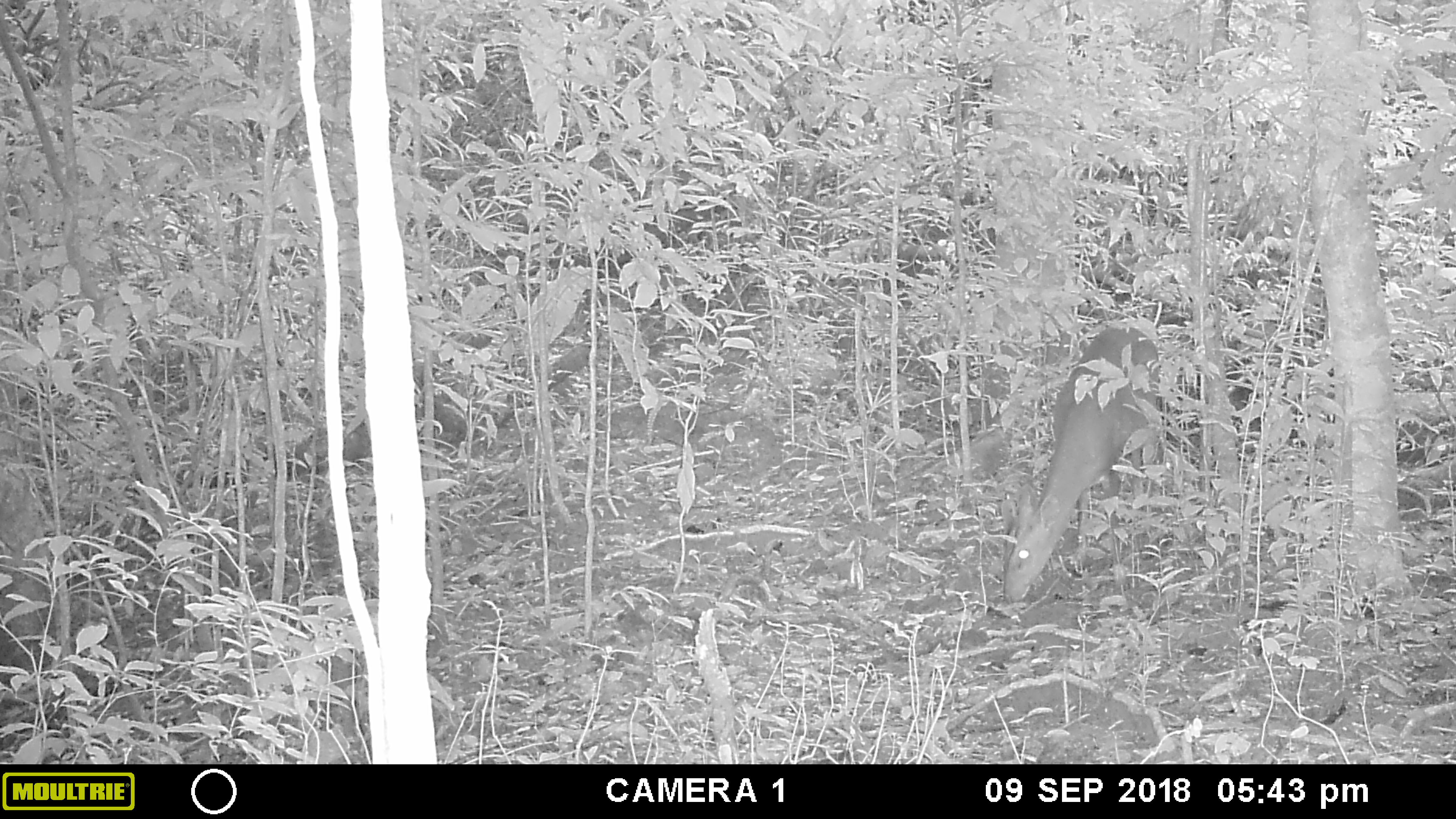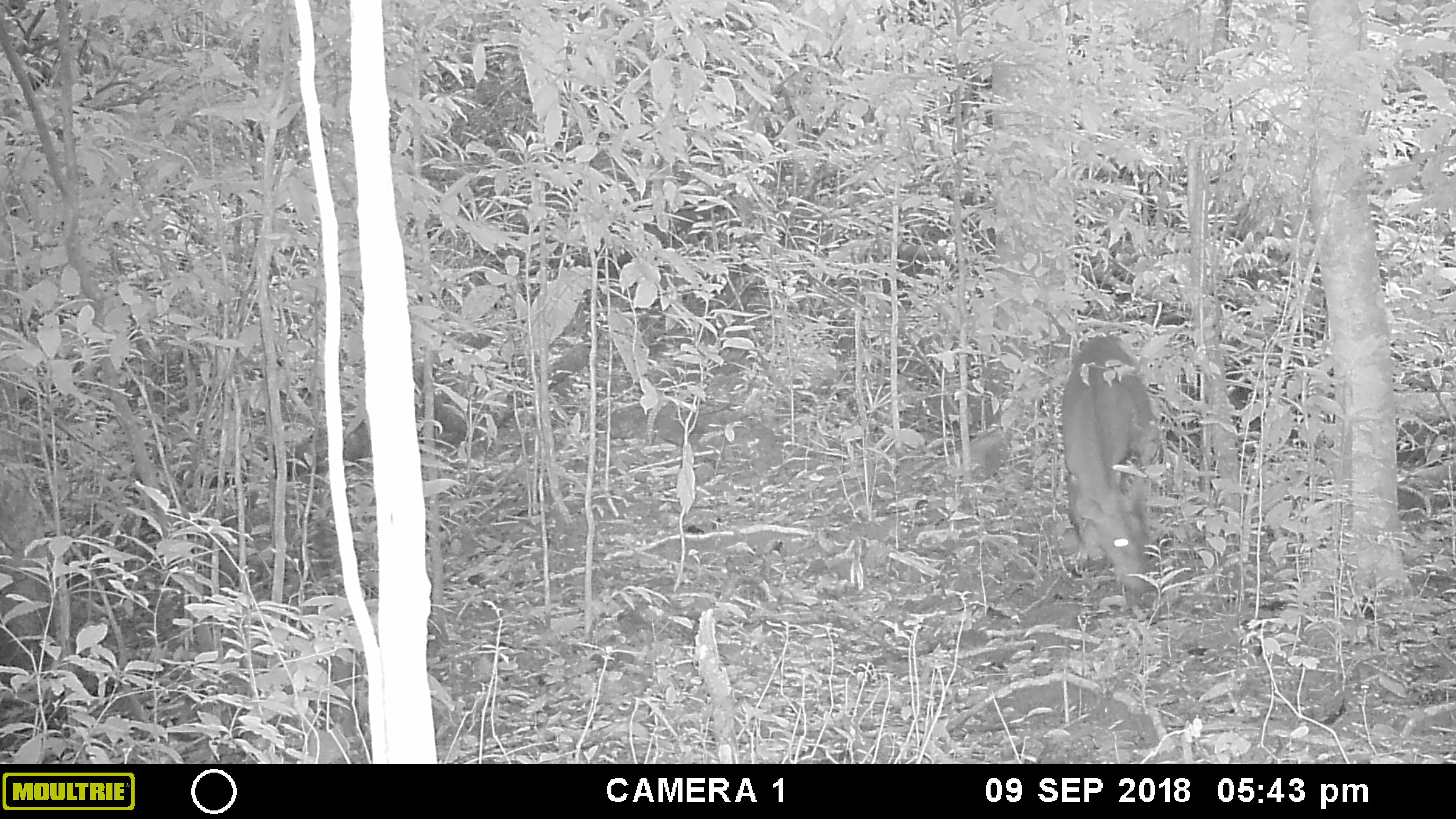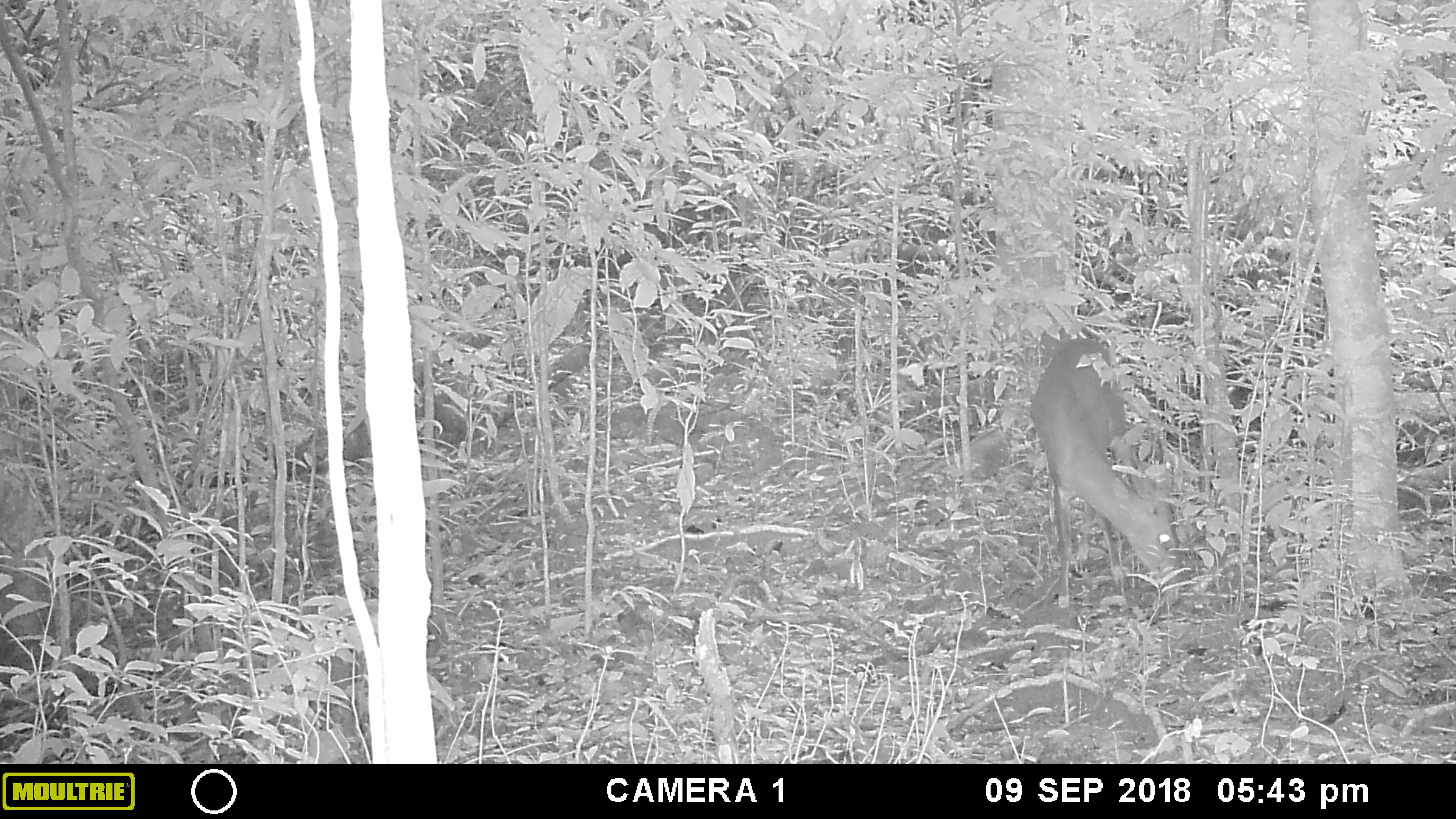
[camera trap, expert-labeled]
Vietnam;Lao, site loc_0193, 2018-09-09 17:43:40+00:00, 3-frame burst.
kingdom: Animalia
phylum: Chordata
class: Mammalia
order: Artiodactyla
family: Cervidae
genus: Muntiacus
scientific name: Muntiacus vuquangensis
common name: large-antlered muntjac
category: large antlered muntjac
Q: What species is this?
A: Large antlered muntjac (large-antlered muntjac) (Muntiacus vuquangensis).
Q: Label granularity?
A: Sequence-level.